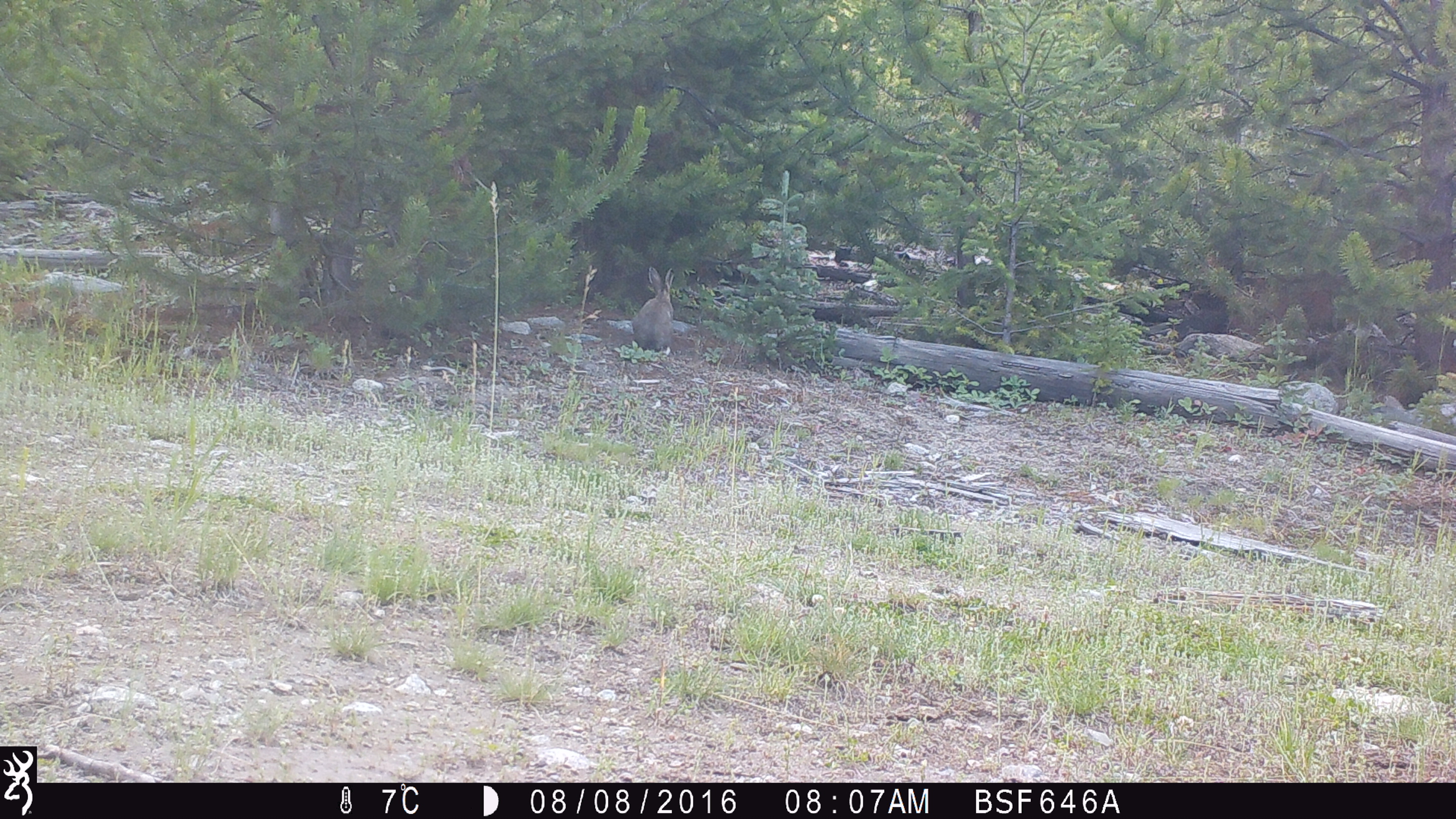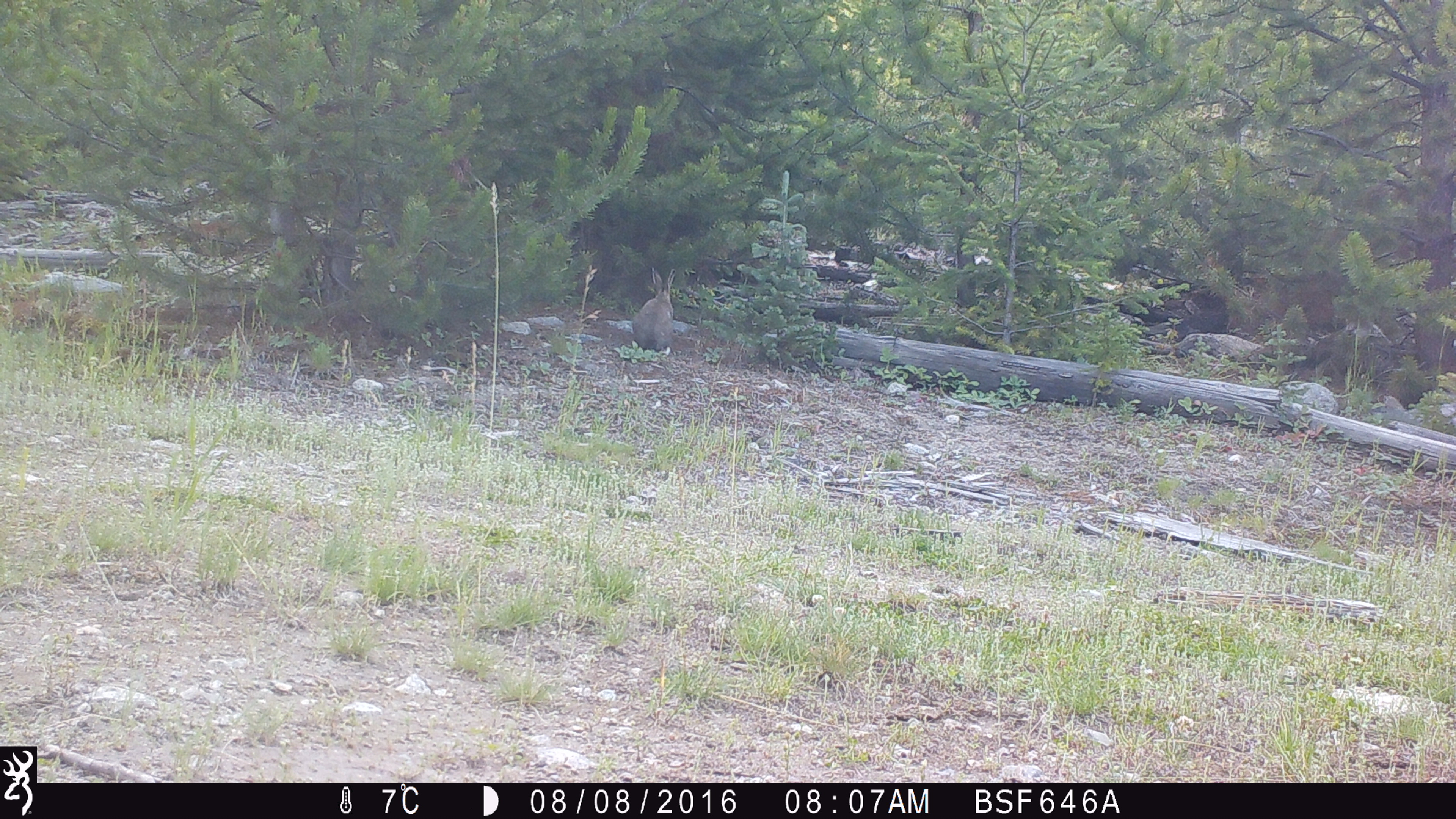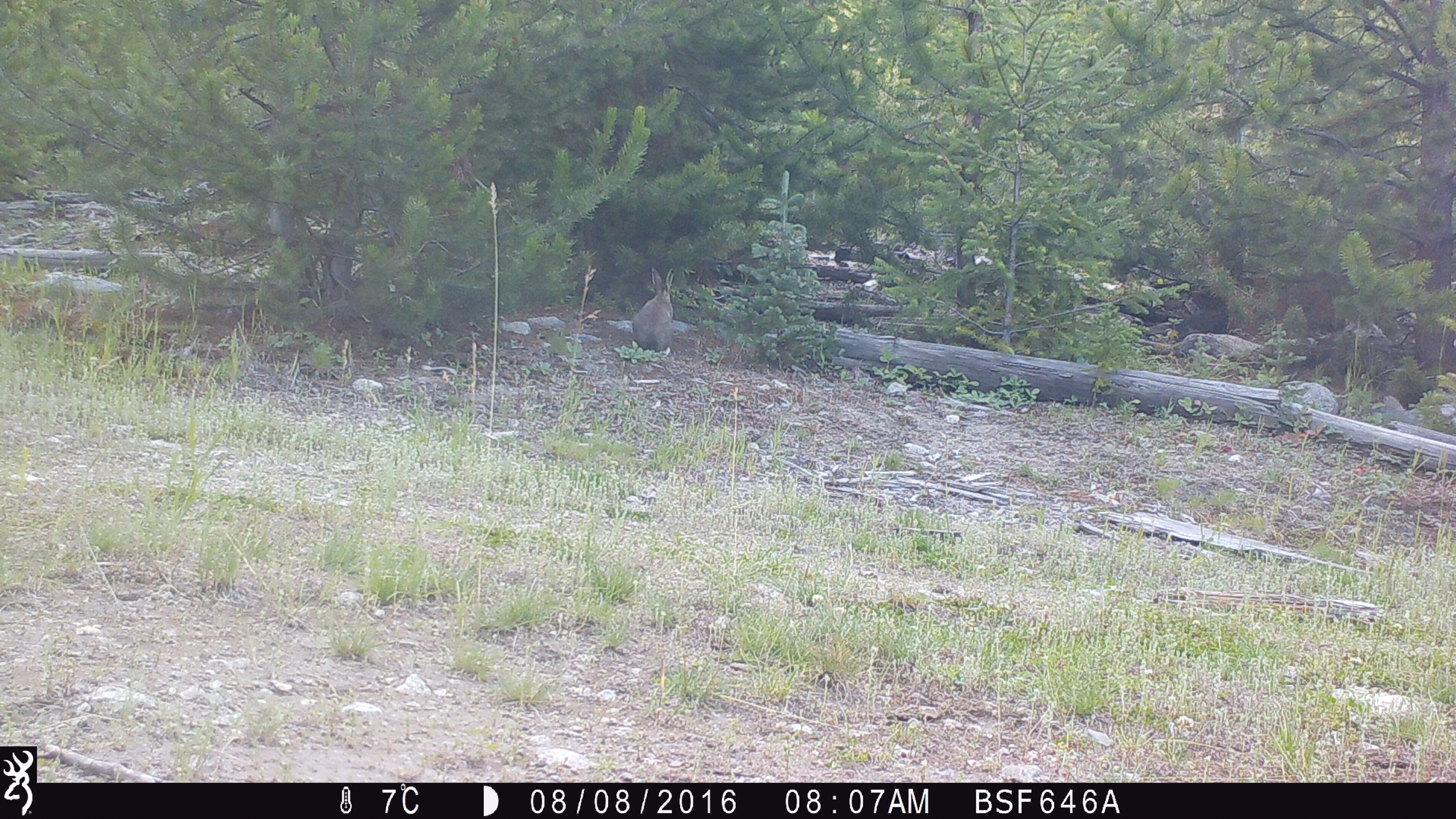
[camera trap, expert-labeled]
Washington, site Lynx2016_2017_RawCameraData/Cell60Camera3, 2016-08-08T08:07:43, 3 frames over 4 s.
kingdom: Animalia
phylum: Chordata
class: Mammalia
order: Lagomorpha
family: Leporidae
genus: Lepus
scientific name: Lepus americanus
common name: snowshoe hare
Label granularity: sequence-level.